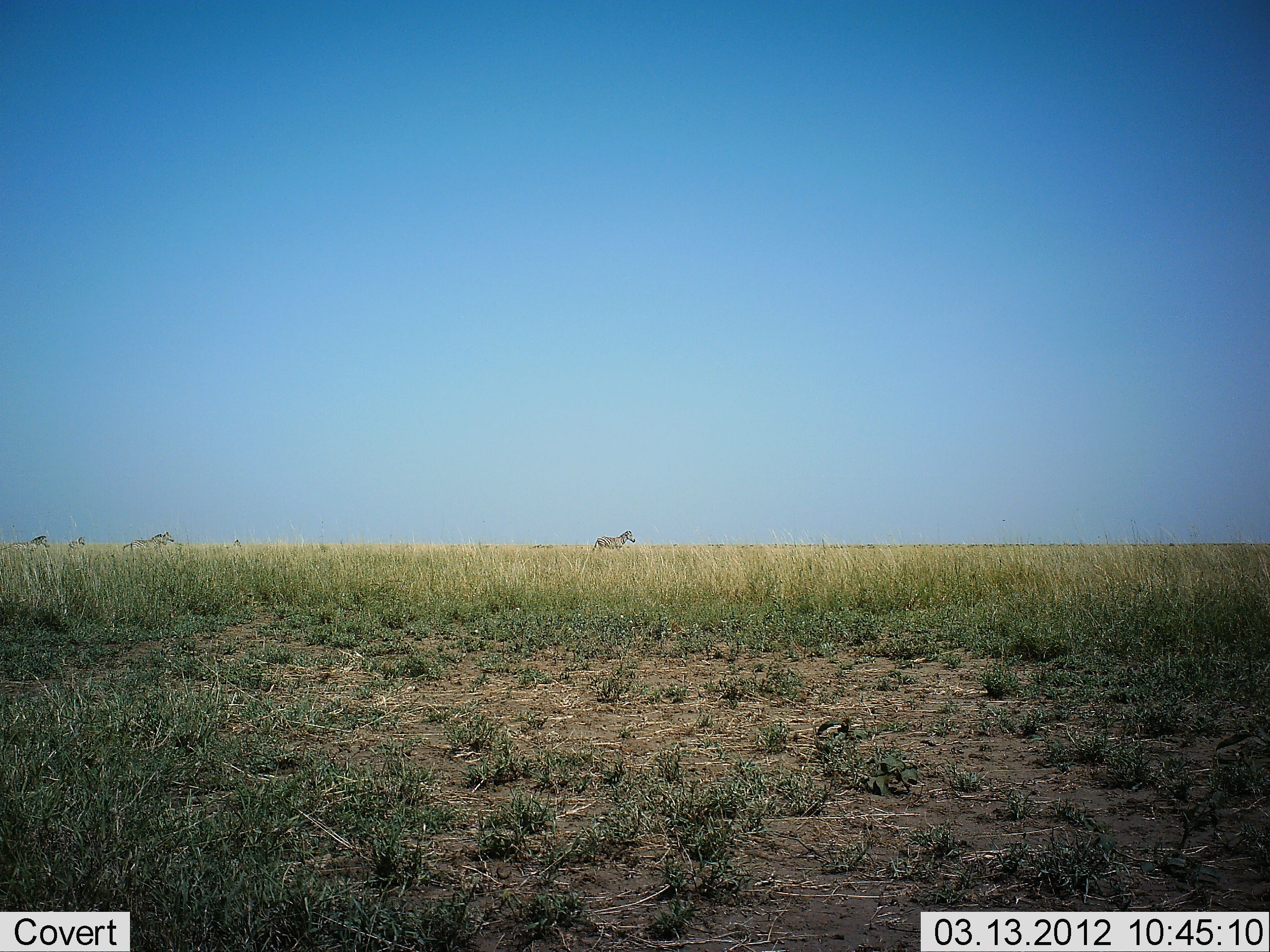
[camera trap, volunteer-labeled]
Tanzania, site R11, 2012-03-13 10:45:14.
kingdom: Animalia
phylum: Chordata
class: Mammalia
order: Perissodactyla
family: Equidae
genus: Equus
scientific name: Equus quagga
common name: plains zebra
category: zebra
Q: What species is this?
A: Zebra (plains zebra) (Equus quagga).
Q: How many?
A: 4.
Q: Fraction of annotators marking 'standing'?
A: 40%.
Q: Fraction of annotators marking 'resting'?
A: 0%.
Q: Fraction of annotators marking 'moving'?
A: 63%.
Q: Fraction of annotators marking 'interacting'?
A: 0%.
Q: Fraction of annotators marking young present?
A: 0%.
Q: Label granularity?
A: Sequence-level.